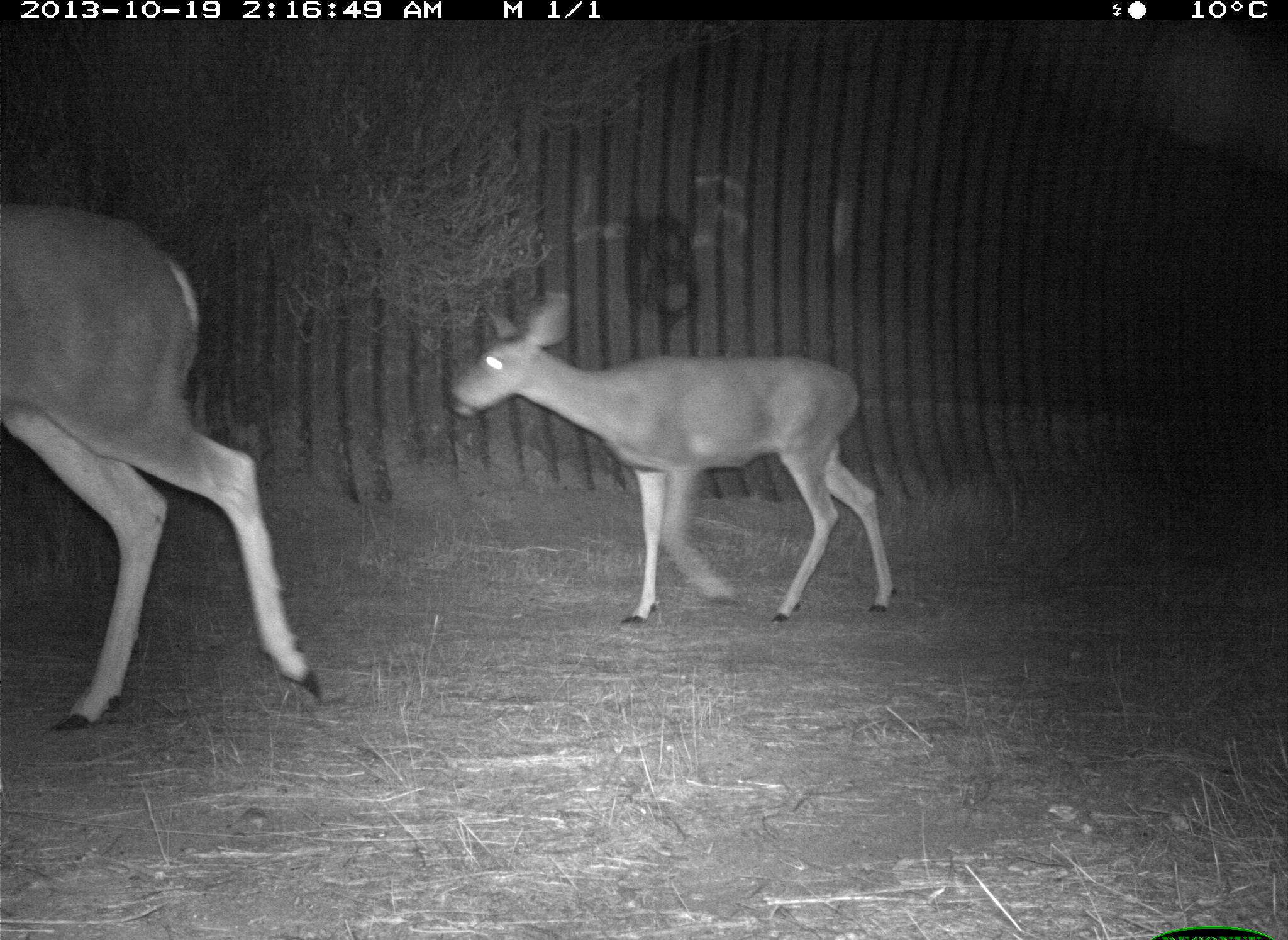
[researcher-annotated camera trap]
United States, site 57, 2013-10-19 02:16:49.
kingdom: Animalia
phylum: Chordata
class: Mammalia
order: Artiodactyla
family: Cervidae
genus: Odocoileus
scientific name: Odocoileus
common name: deer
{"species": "deer (Odocoileus)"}